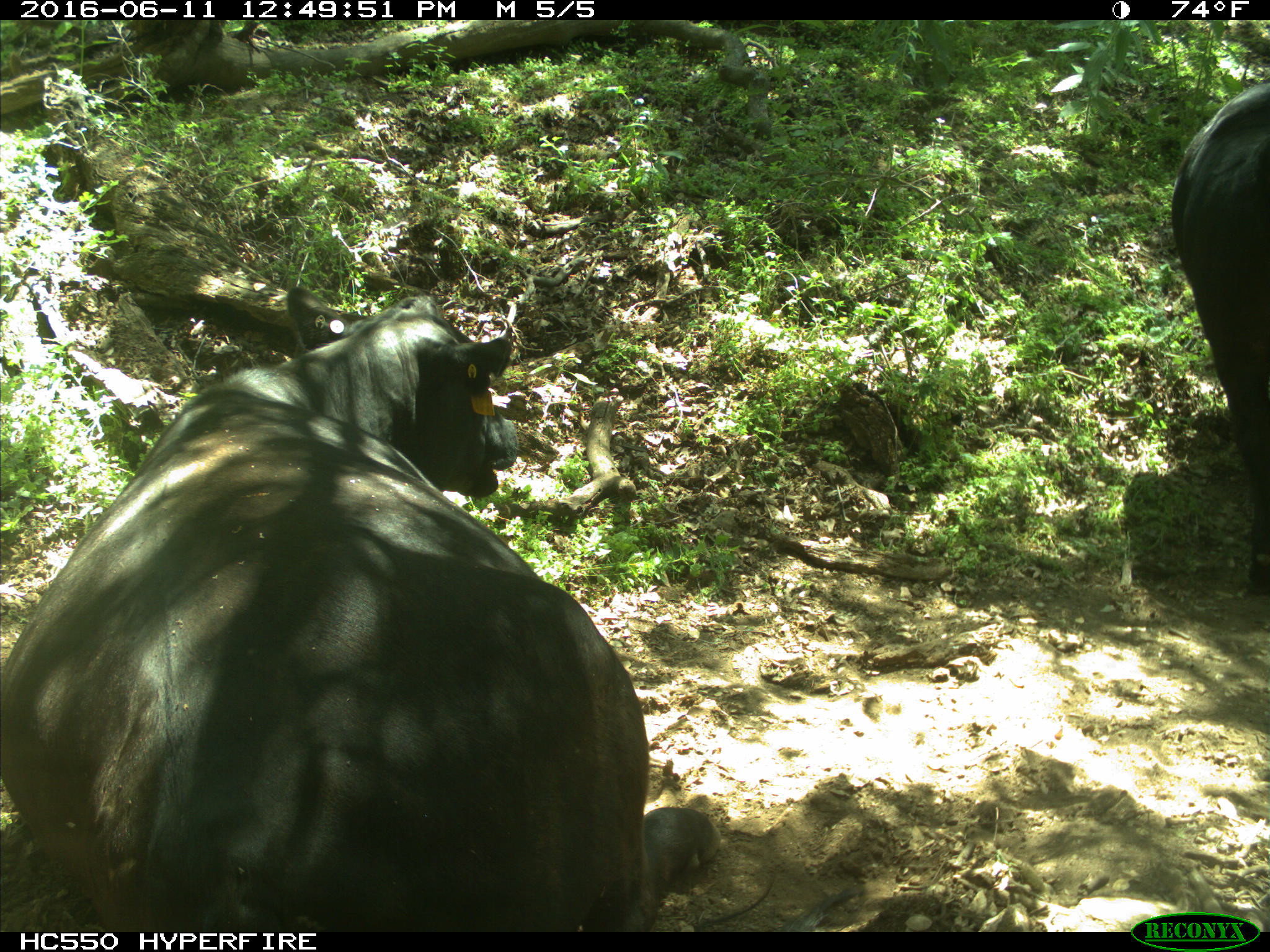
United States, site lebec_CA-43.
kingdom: Animalia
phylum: Chordata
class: Mammalia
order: Artiodactyla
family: Bovidae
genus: Bos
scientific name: Bos taurus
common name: domestic cow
Bos taurus (domestic cow).